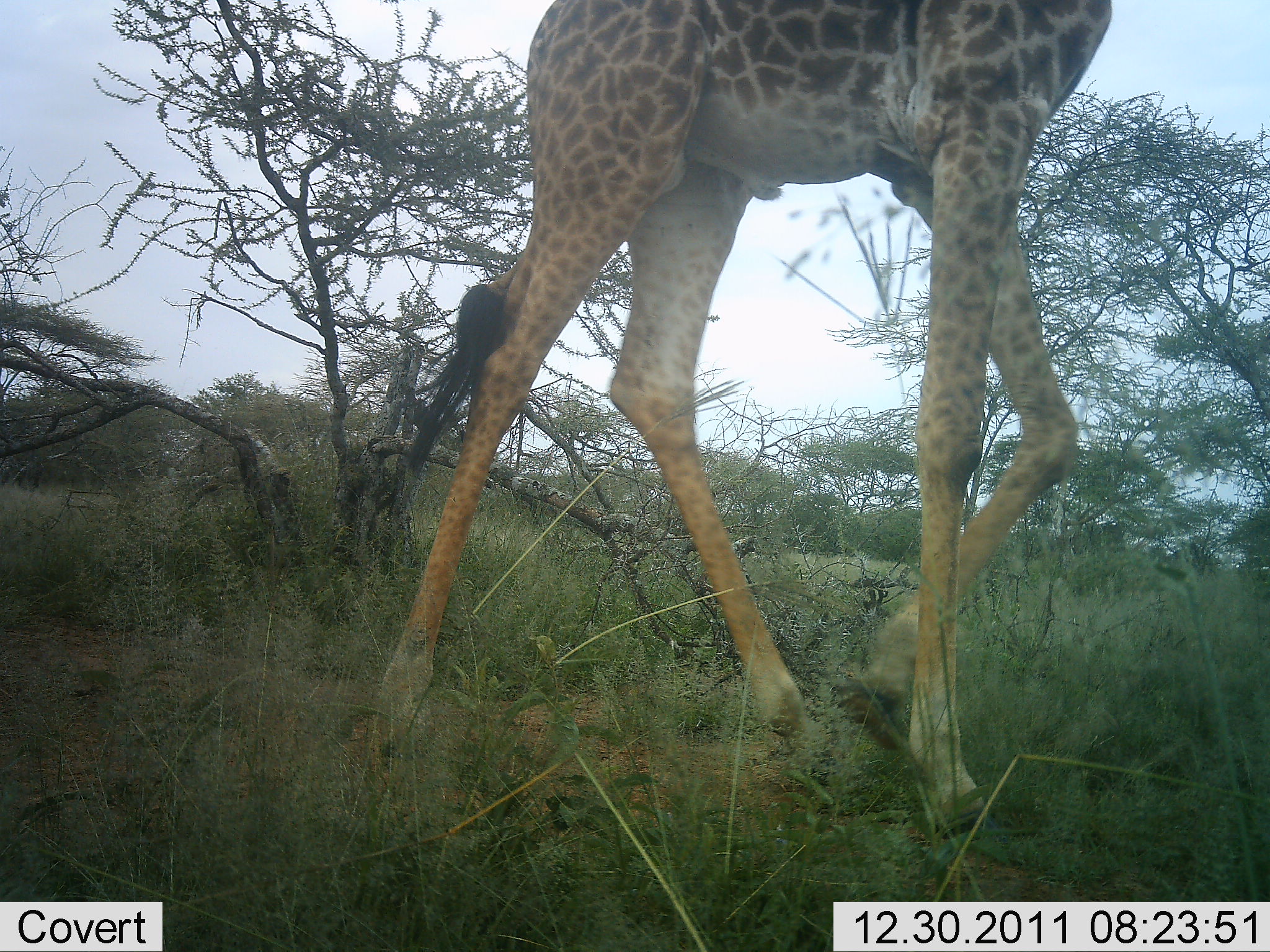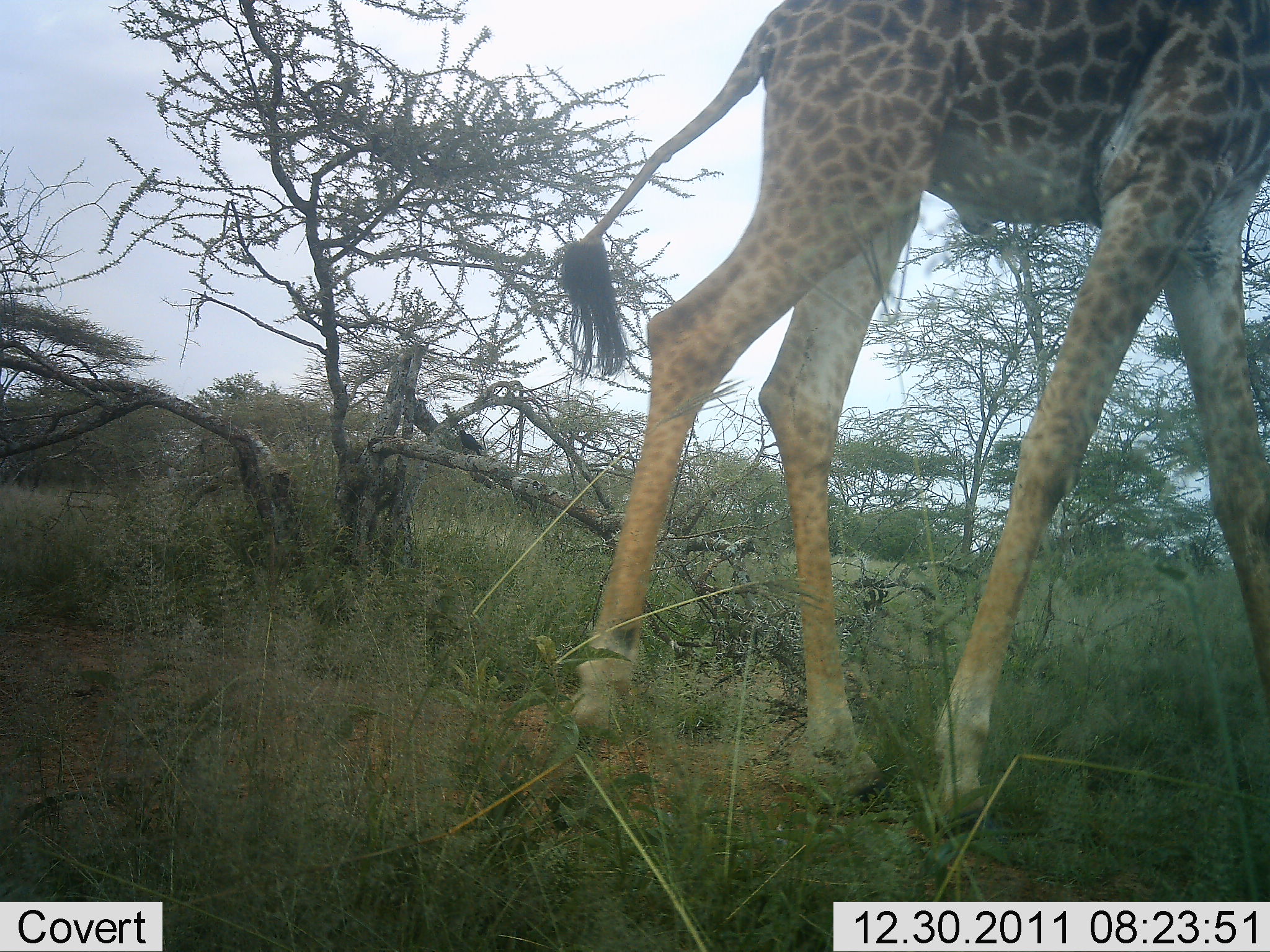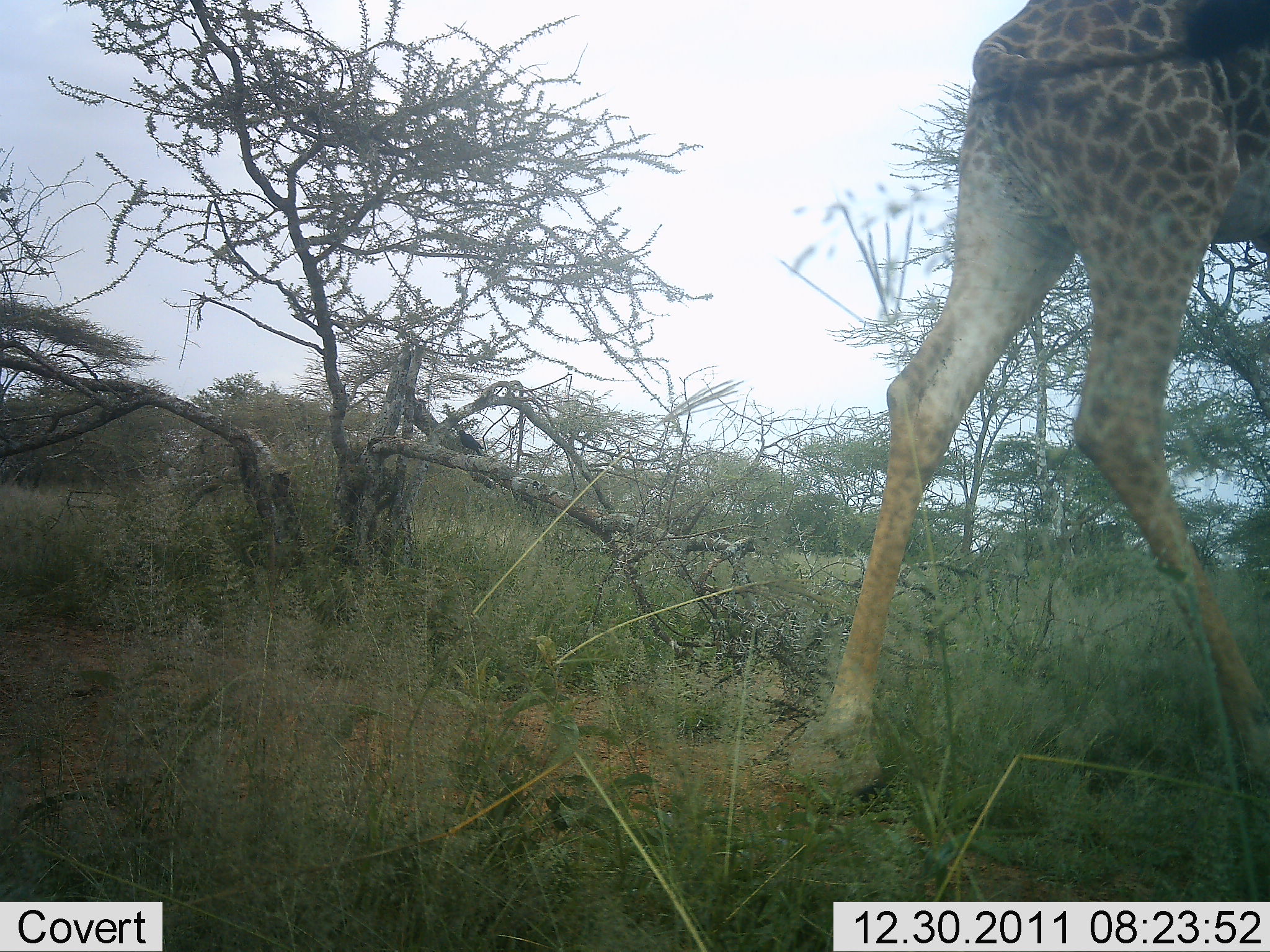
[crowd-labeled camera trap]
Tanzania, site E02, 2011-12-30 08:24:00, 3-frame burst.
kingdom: Animalia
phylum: Chordata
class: Mammalia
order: Artiodactyla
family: Giraffidae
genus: Giraffa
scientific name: Giraffa camelopardalis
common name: giraffe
Giraffe (Giraffa camelopardalis), count 1. Behavior (volunteer vote fractions): standing 0%, resting 0%, moving 100%, interacting 0%. Young present (vote fraction): 0%. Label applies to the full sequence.